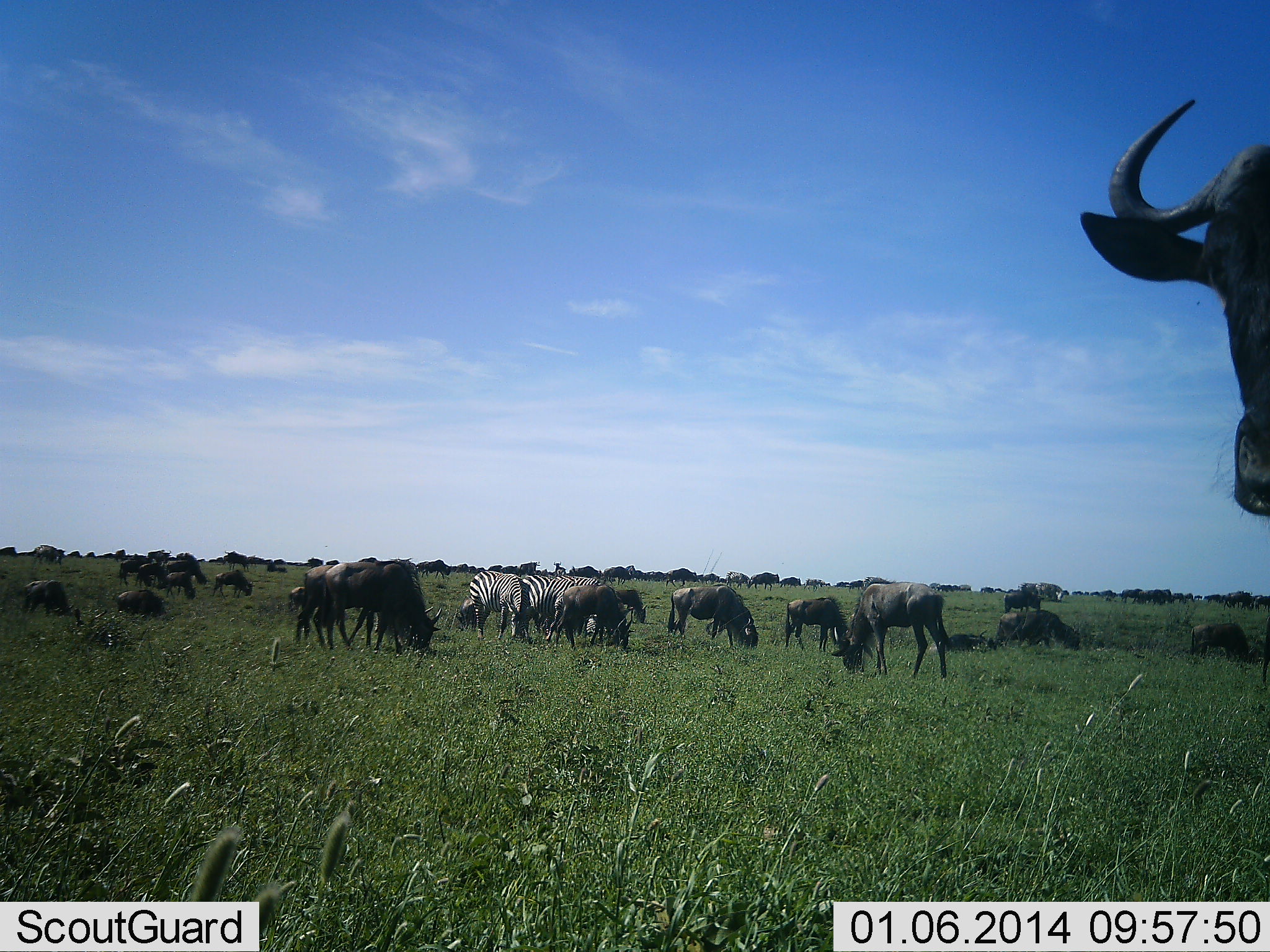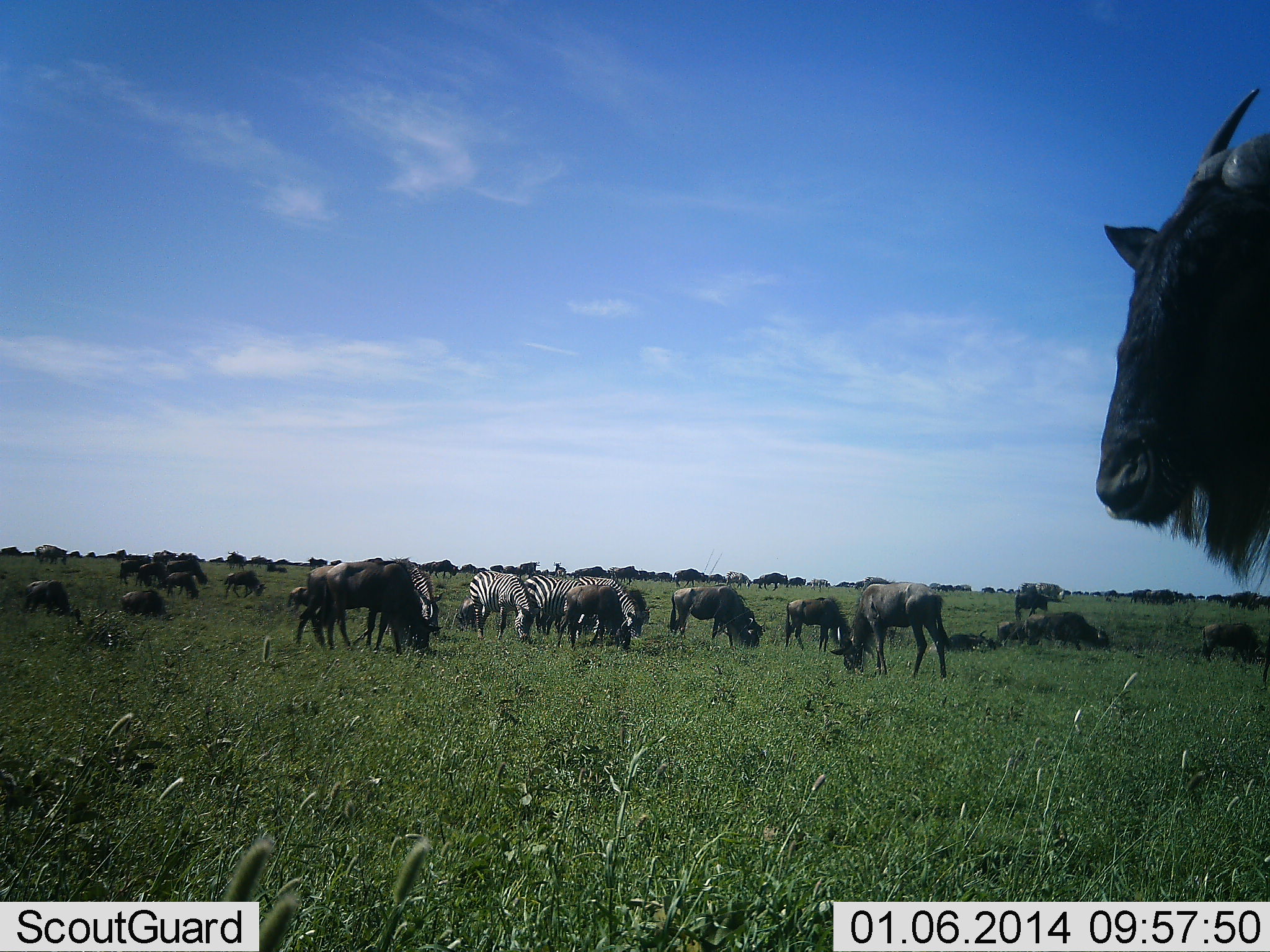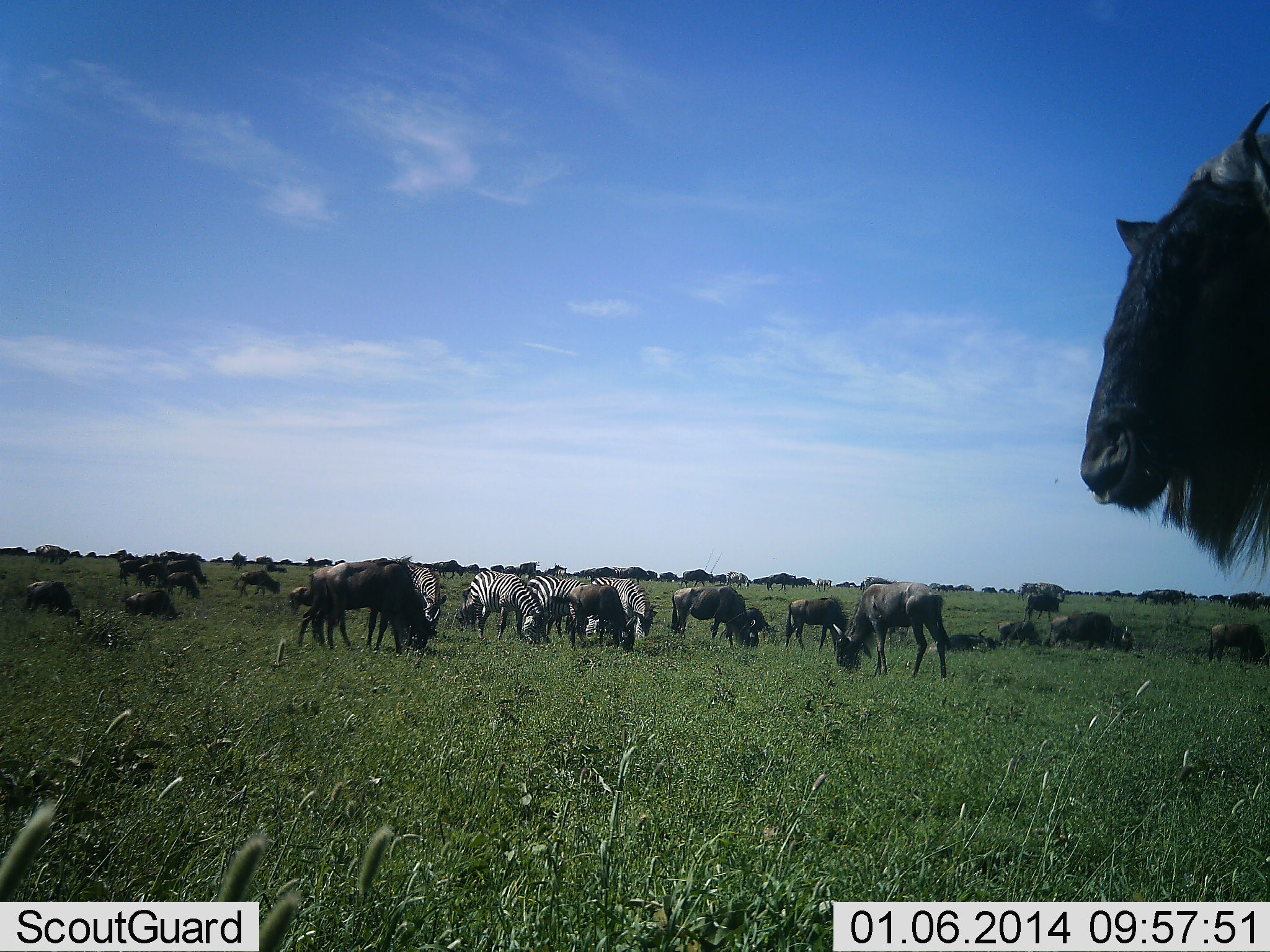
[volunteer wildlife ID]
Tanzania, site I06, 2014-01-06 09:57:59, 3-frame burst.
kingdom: Animalia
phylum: Chordata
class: Mammalia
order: Artiodactyla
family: Bovidae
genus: Connochaetes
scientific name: Connochaetes taurinus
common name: blue wildebeest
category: wildebeest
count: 11-50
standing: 80%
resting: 10%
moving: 60%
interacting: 0%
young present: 0%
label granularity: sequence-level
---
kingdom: Animalia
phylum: Chordata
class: Mammalia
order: Perissodactyla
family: Equidae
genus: Equus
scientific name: Equus quagga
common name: plains zebra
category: zebra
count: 4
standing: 36%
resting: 0%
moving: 9%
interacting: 0%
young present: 0%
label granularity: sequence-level